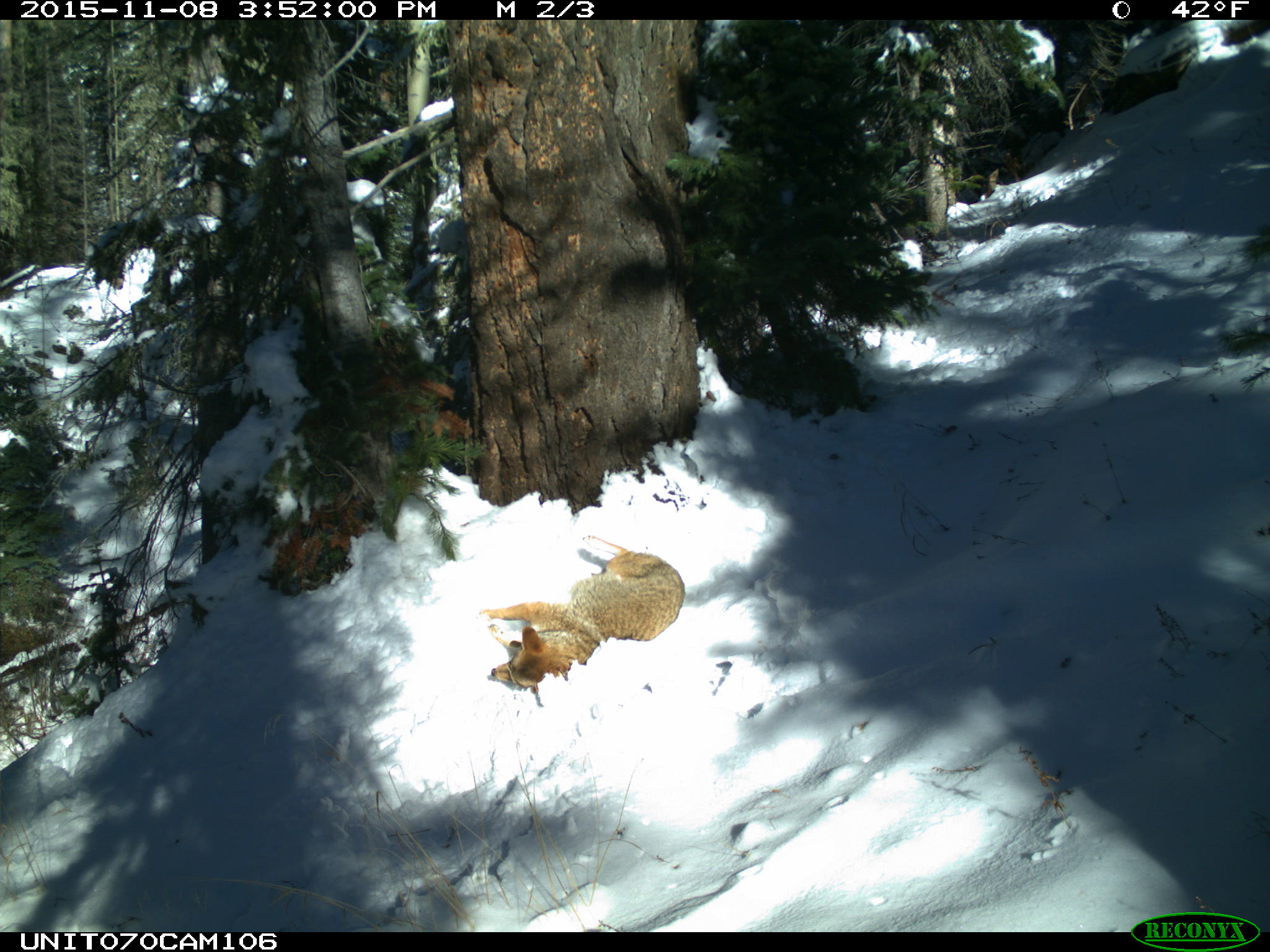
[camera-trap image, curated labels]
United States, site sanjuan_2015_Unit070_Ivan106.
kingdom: Animalia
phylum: Chordata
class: Mammalia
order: Carnivora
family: Canidae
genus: Canis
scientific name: Canis latrans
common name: coyote